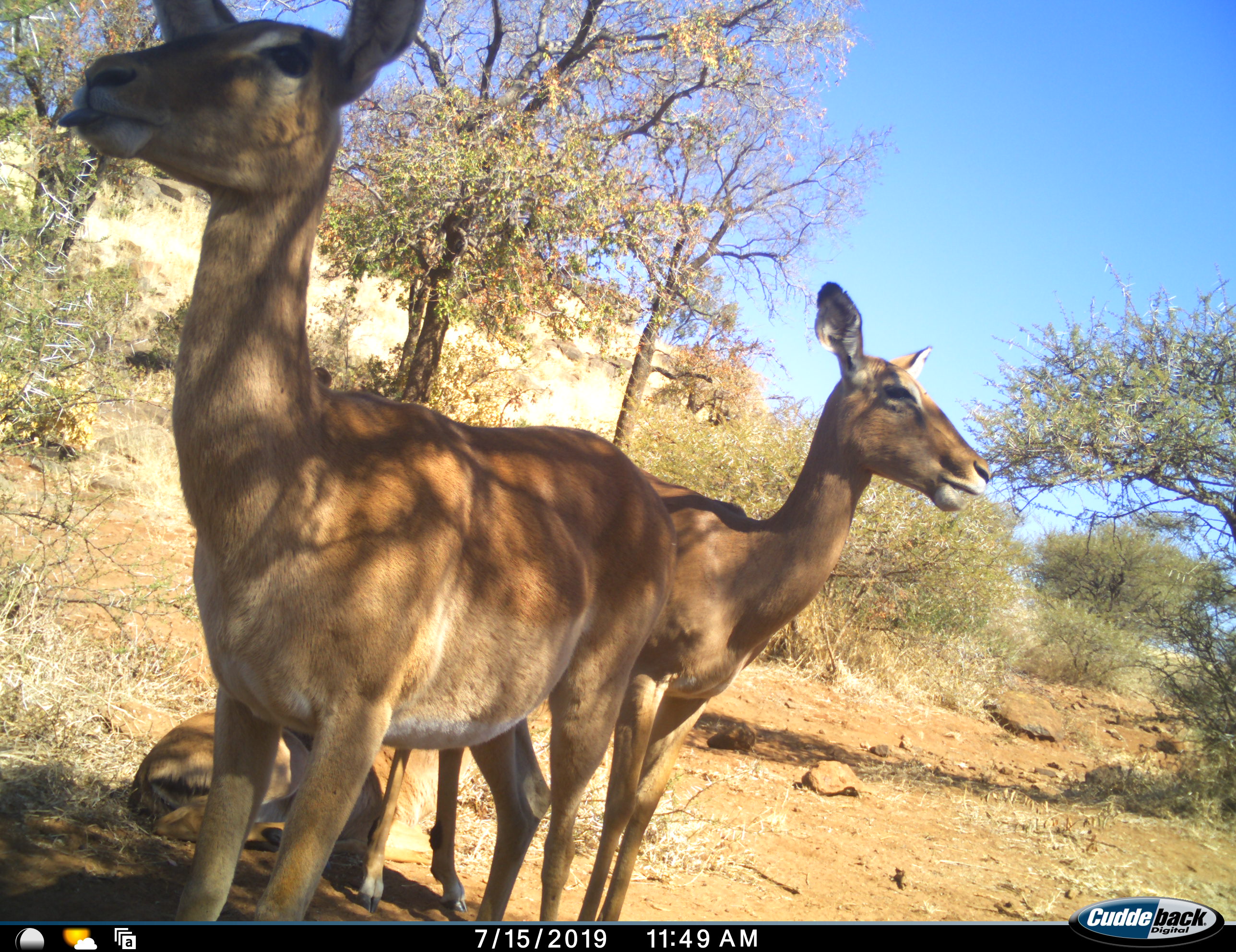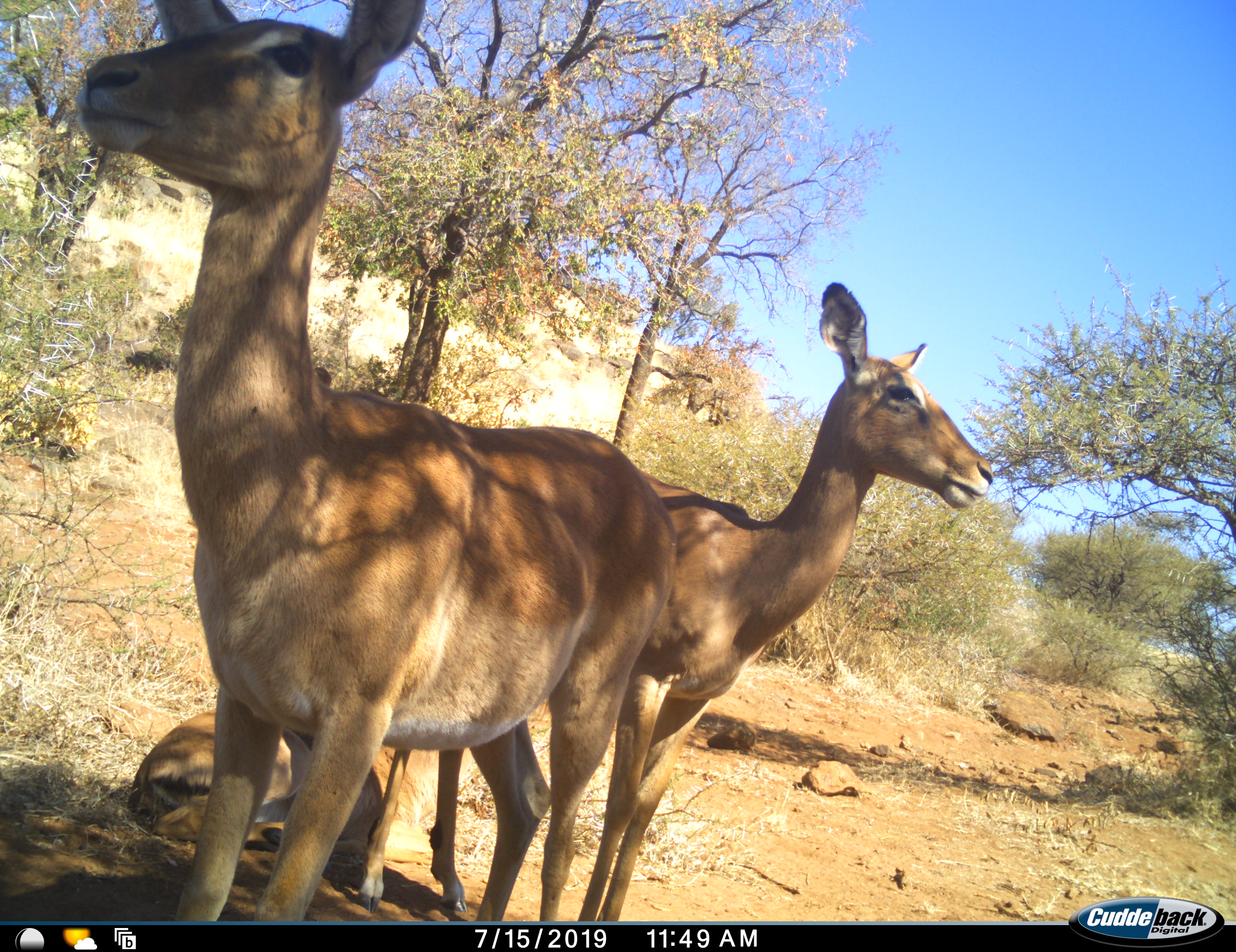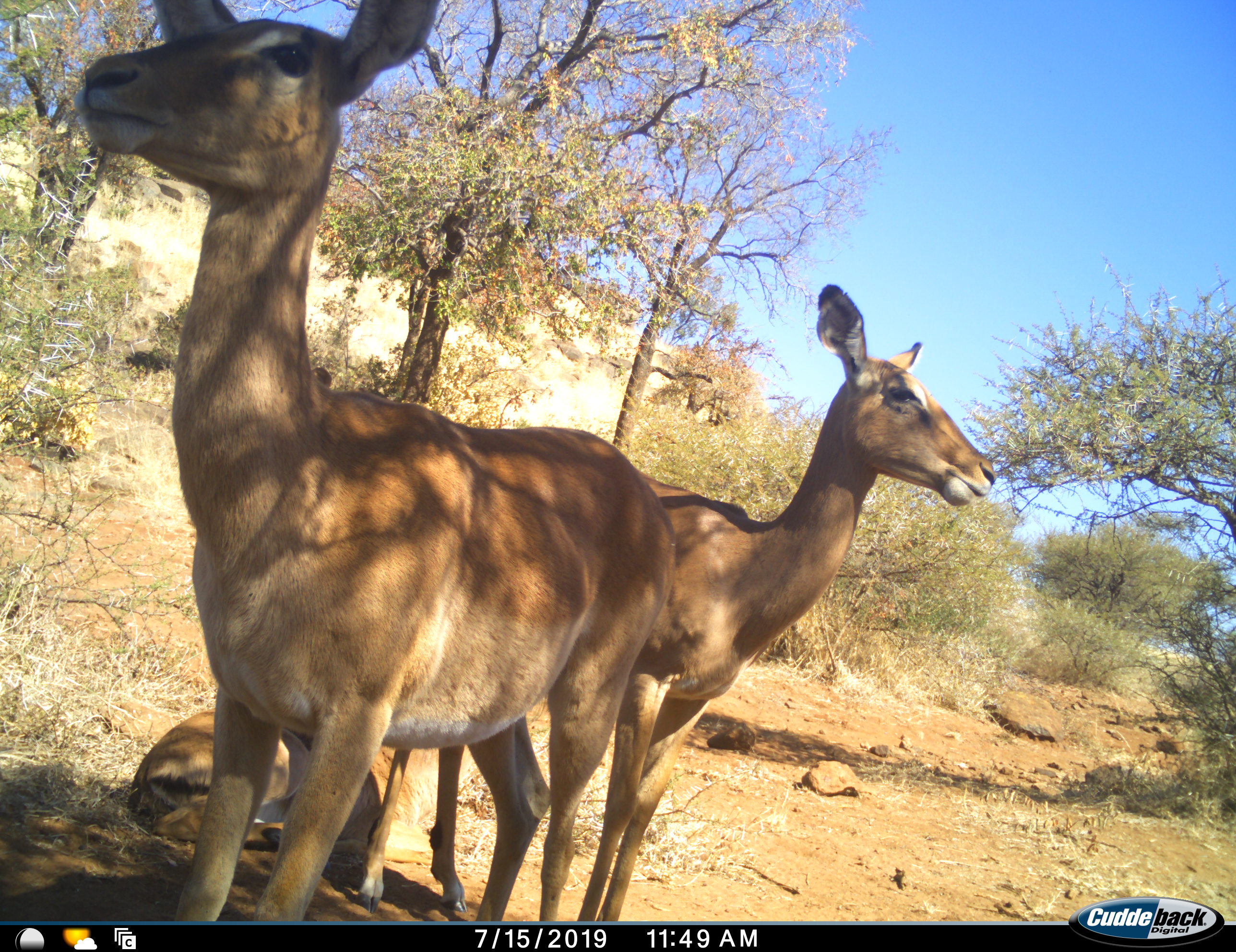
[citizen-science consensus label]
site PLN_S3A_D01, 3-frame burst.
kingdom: Animalia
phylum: Chordata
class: Mammalia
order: Artiodactyla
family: Bovidae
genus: Aepyceros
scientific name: Aepyceros melampus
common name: impala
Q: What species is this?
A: Impala (Aepyceros melampus).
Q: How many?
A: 3.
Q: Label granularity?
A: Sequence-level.